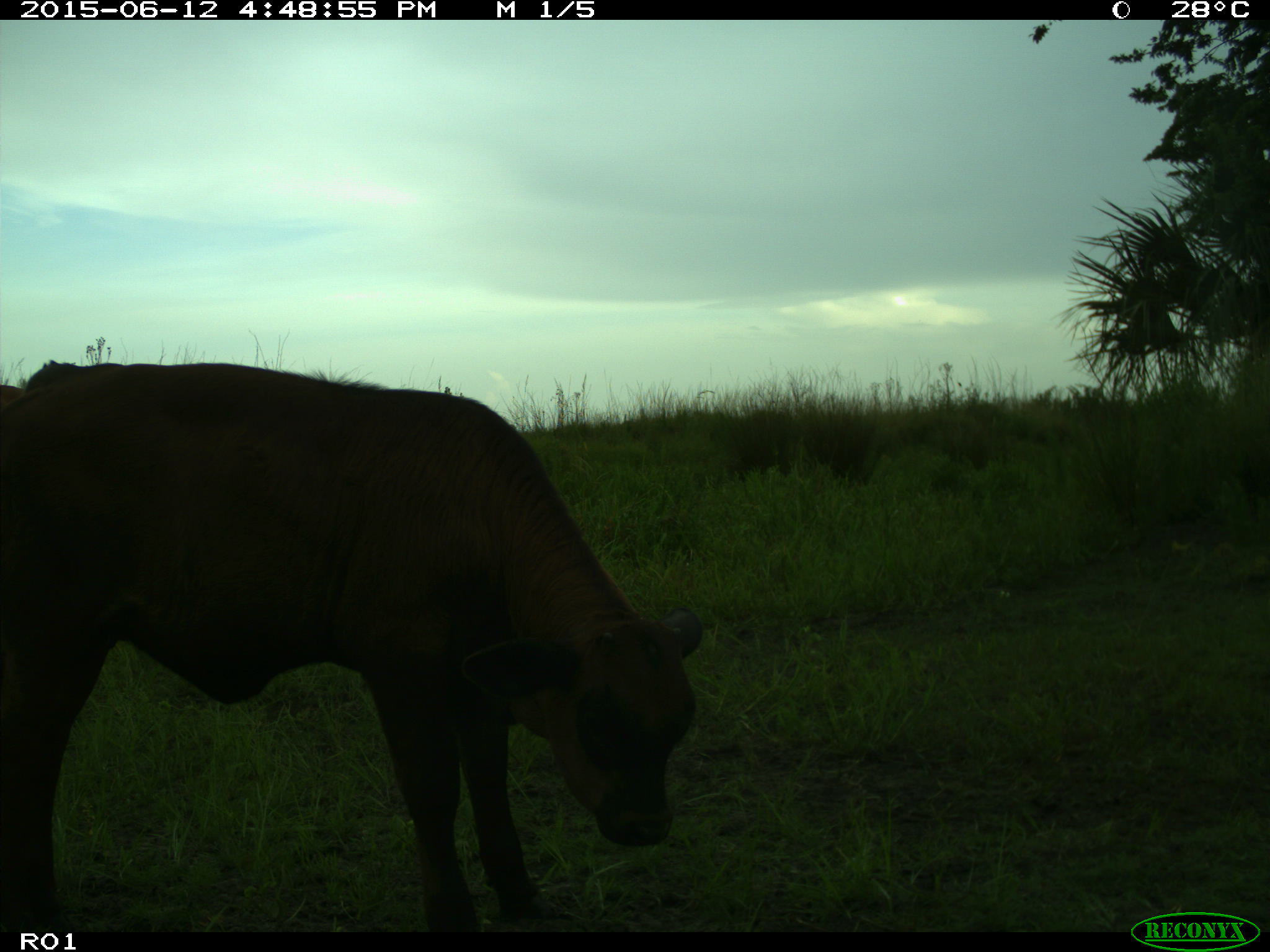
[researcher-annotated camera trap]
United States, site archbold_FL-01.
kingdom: Animalia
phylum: Chordata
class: Mammalia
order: Artiodactyla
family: Bovidae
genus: Bos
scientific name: Bos taurus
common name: domestic cow